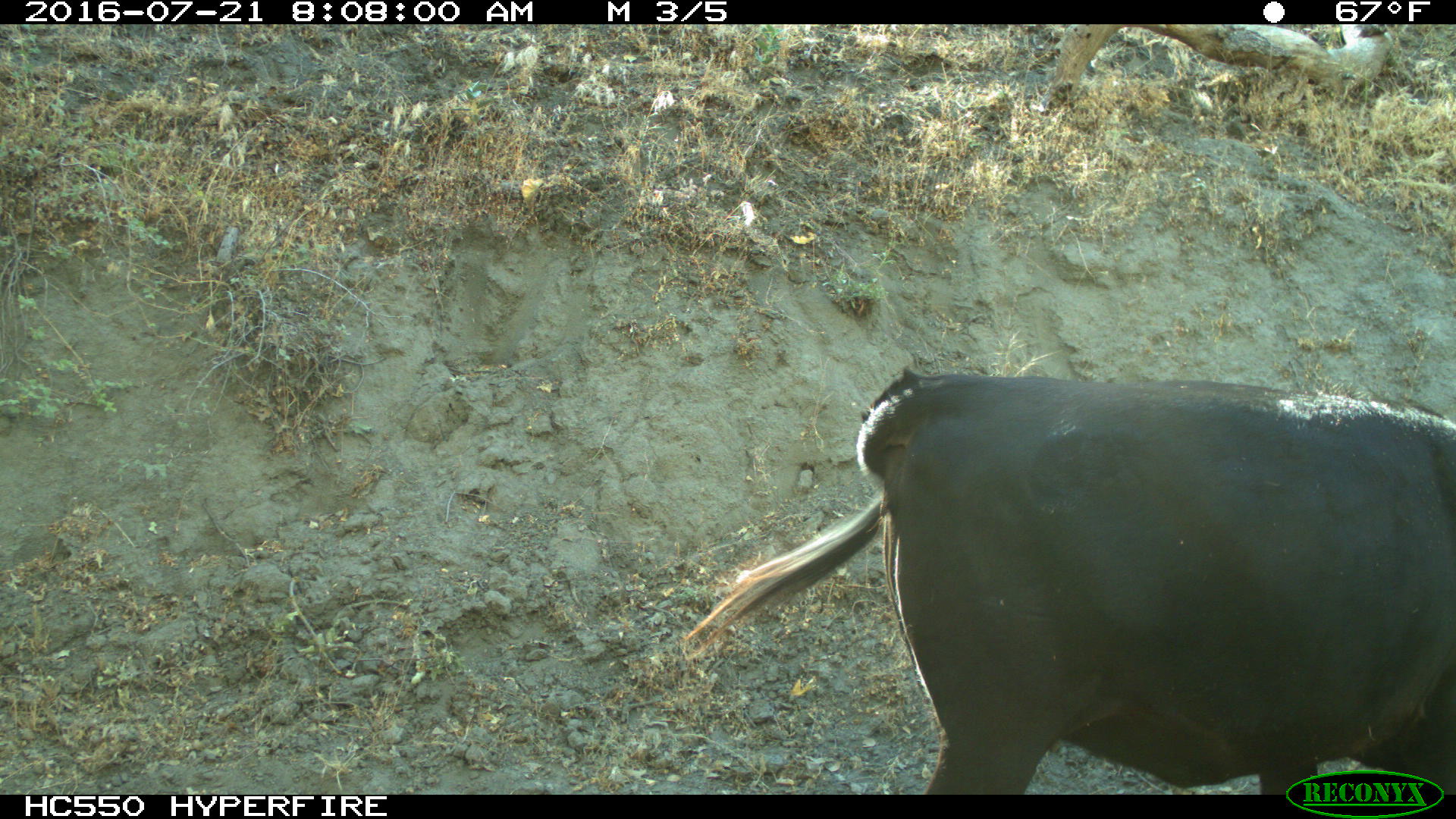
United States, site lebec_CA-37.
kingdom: Animalia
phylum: Chordata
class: Mammalia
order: Artiodactyla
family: Bovidae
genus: Bos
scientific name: Bos taurus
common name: domestic cow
Bos taurus (domestic cow).